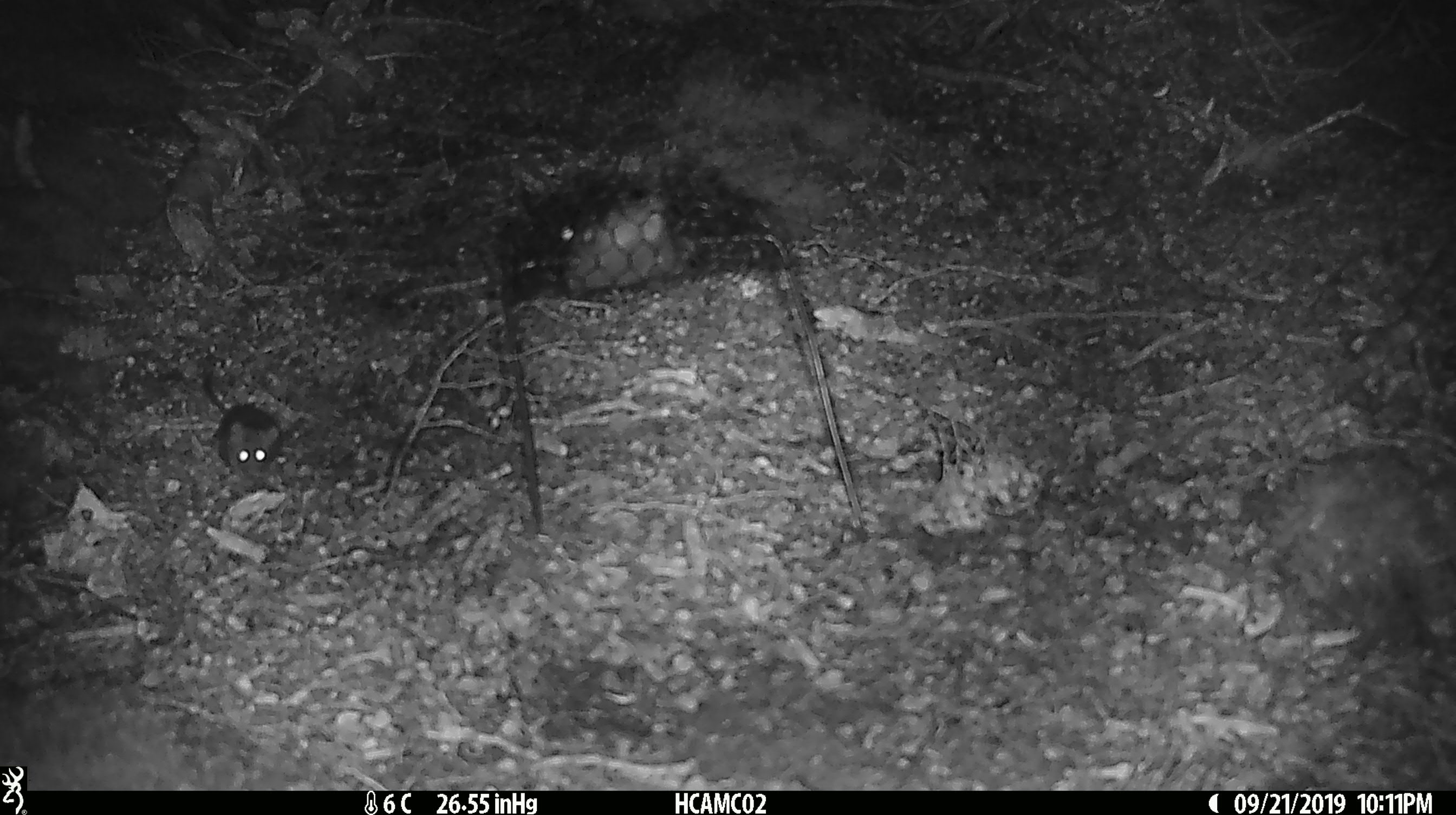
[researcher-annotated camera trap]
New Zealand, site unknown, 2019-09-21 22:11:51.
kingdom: Animalia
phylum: Chordata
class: Mammalia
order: Rodentia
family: Muridae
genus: Mus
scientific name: Mus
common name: mouse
Mouse (Mus).